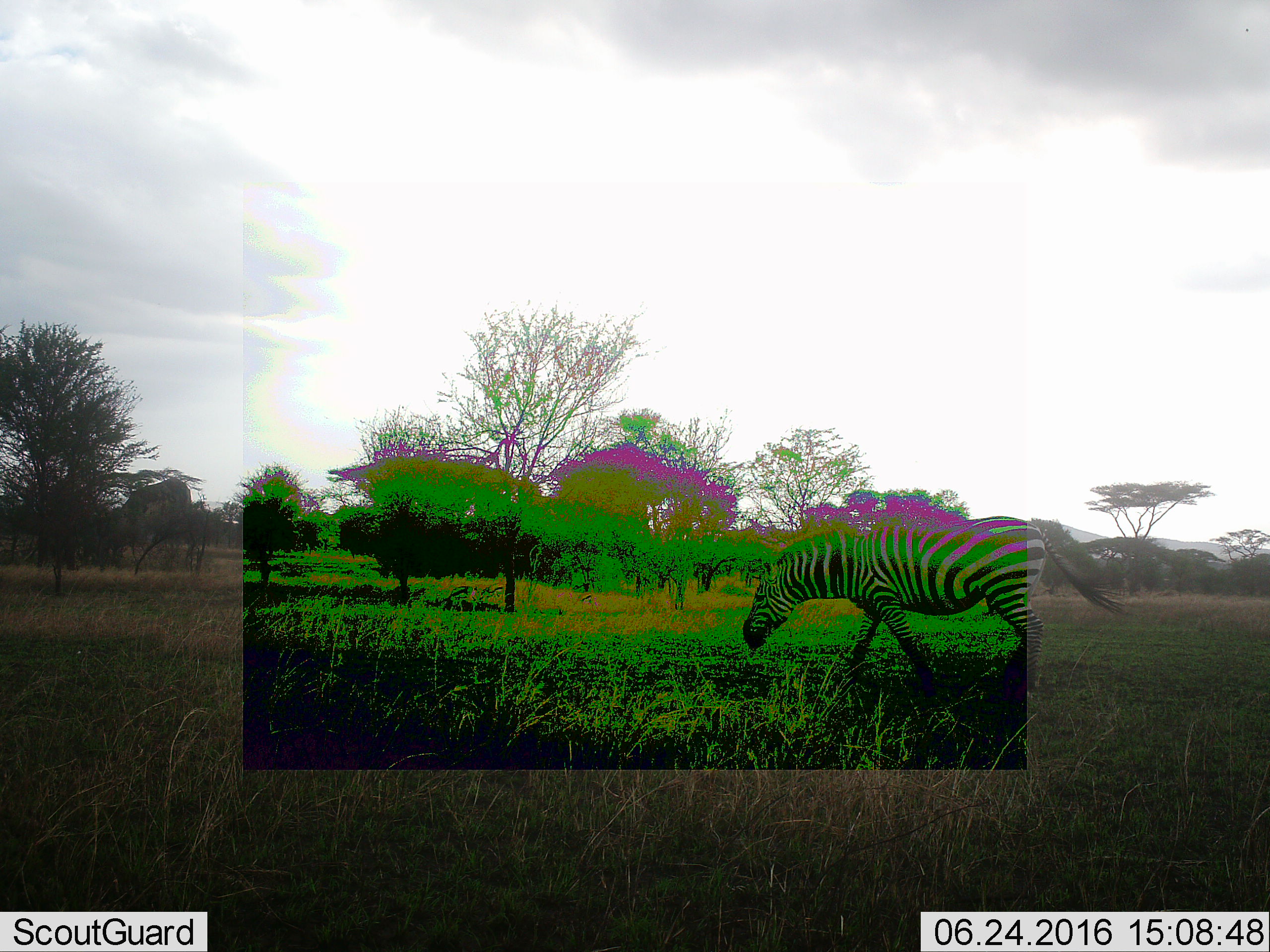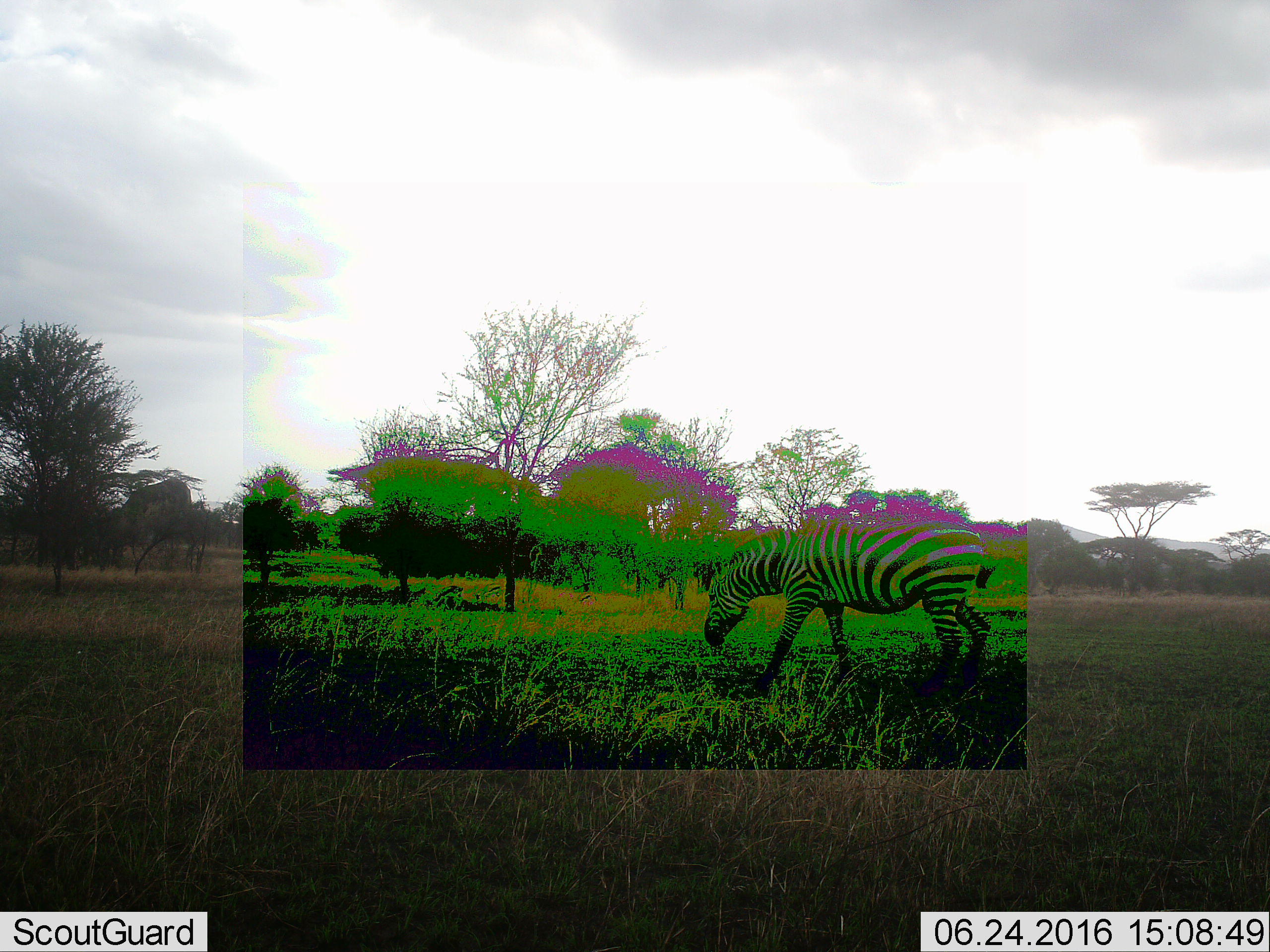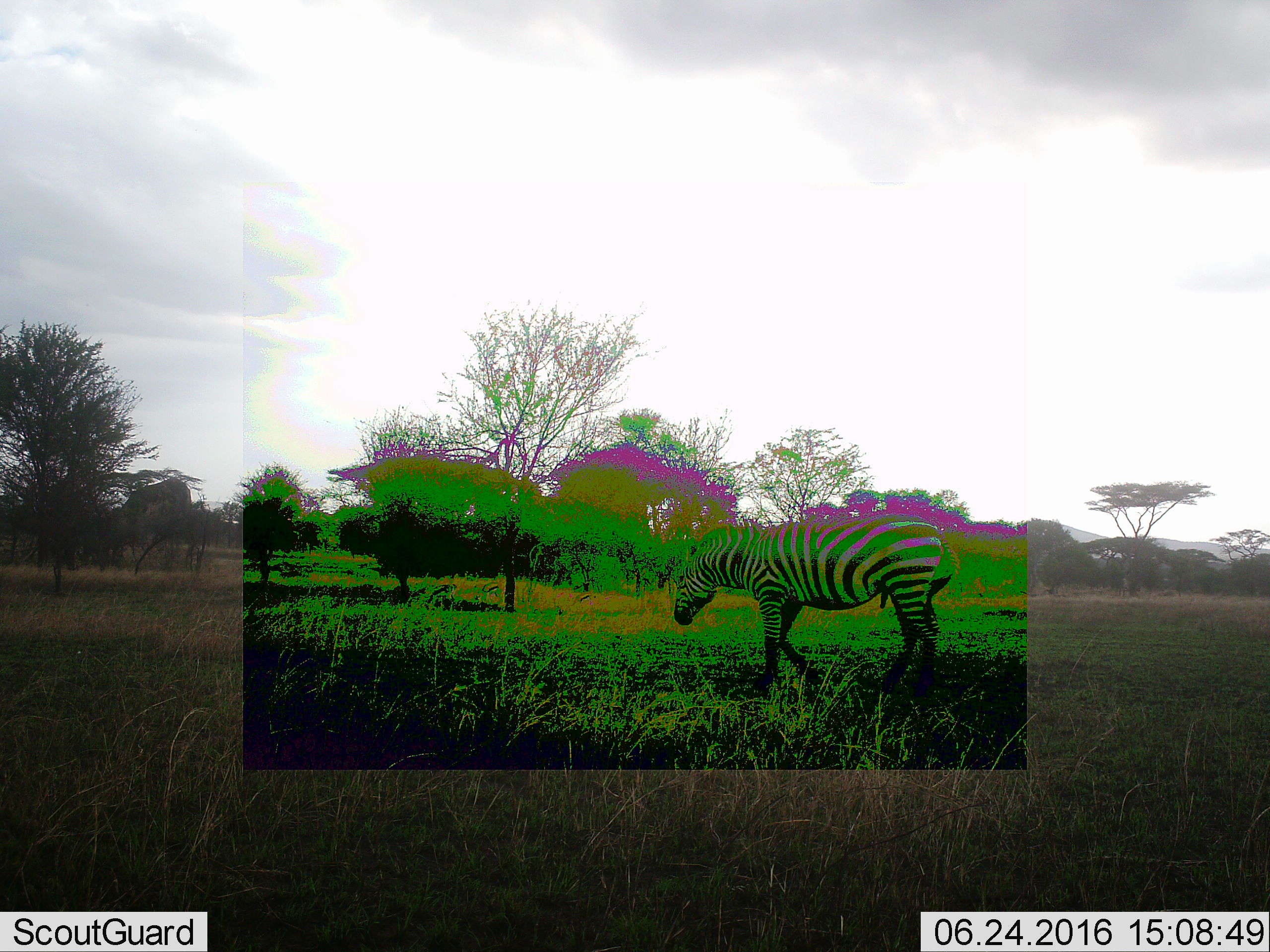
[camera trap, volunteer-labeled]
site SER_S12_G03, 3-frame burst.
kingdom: Animalia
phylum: Chordata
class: Mammalia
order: Perissodactyla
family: Equidae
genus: Equus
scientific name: Equus quagga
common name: plains zebra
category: zebraplains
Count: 1.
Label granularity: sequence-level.